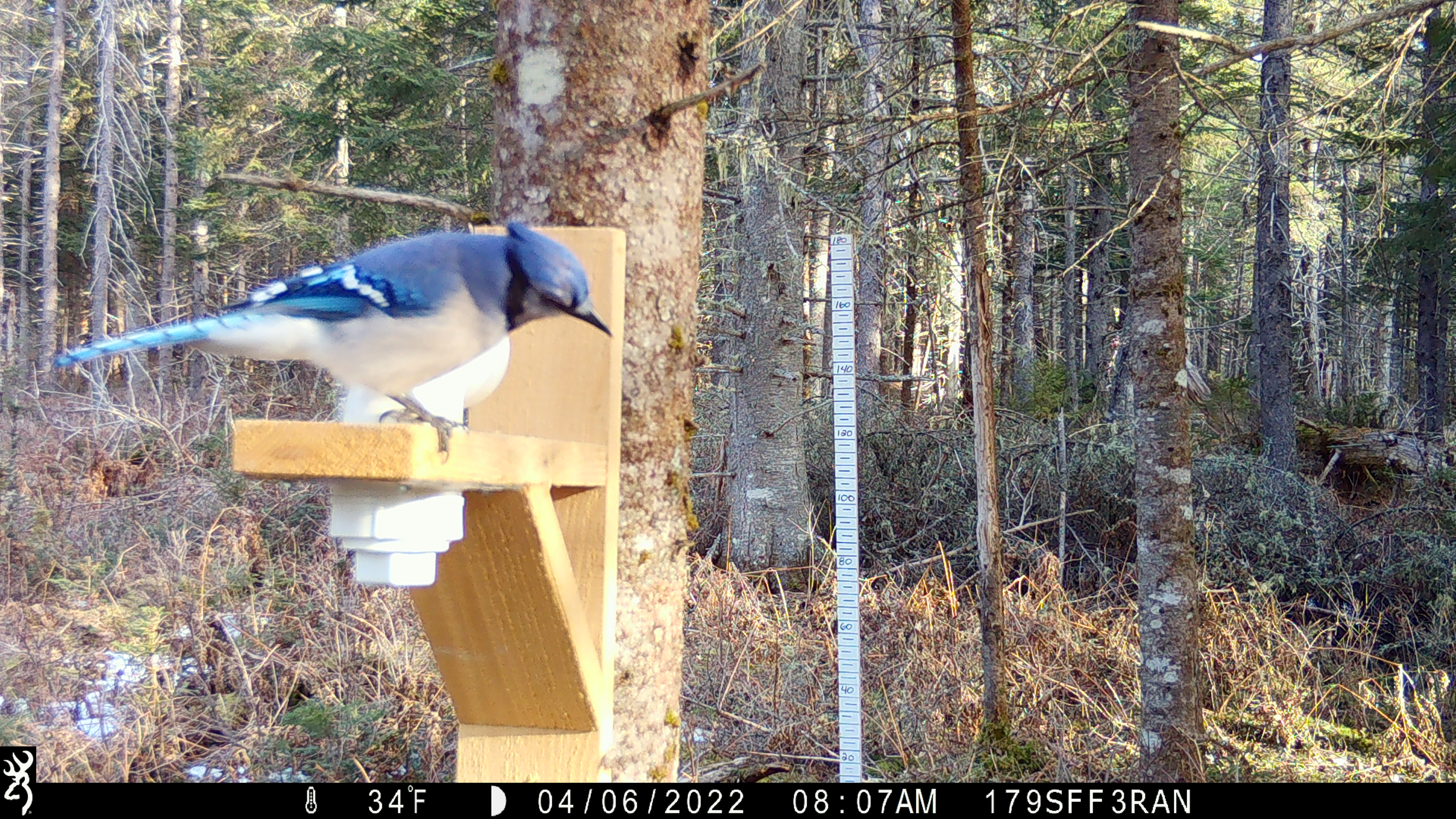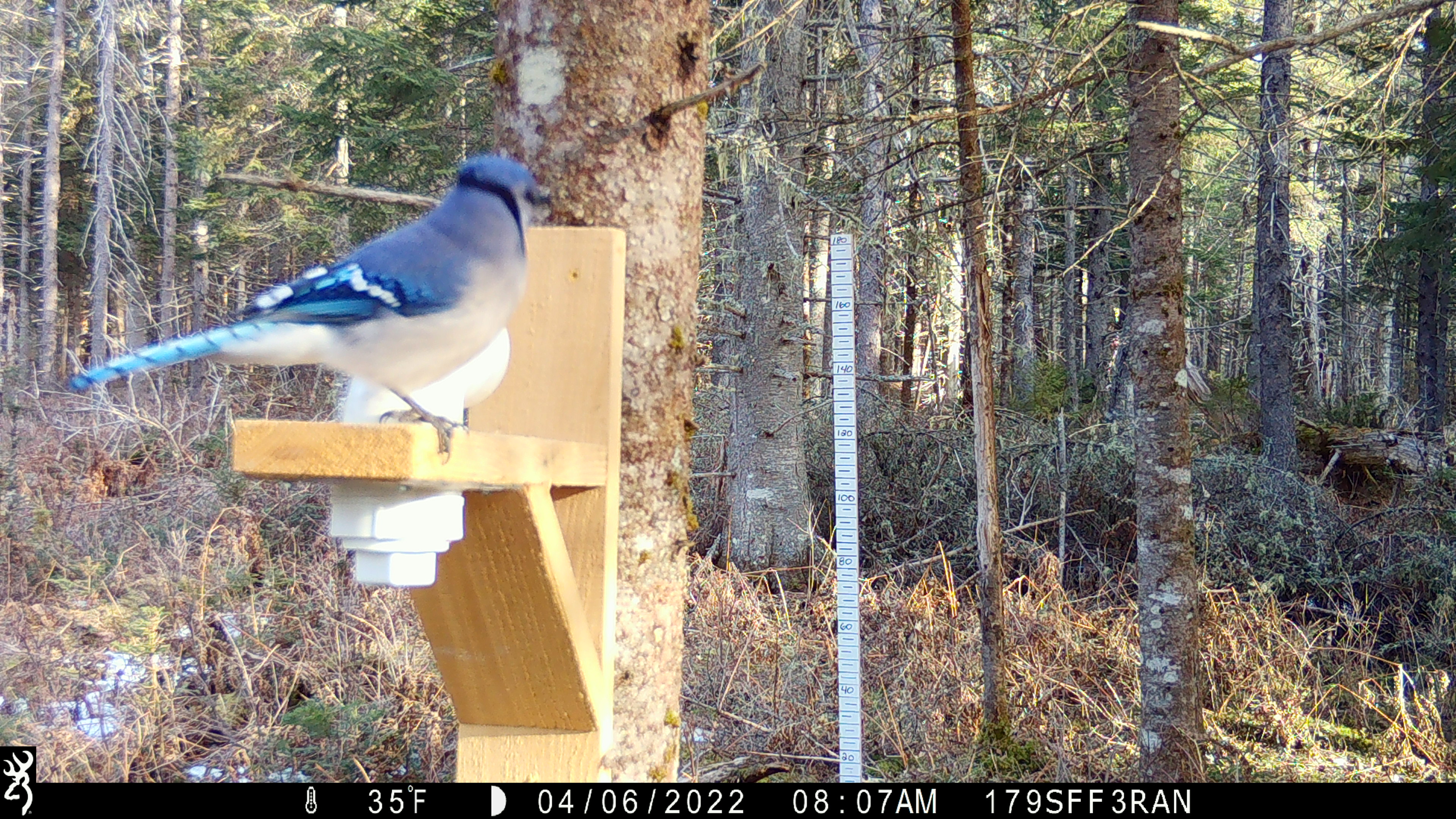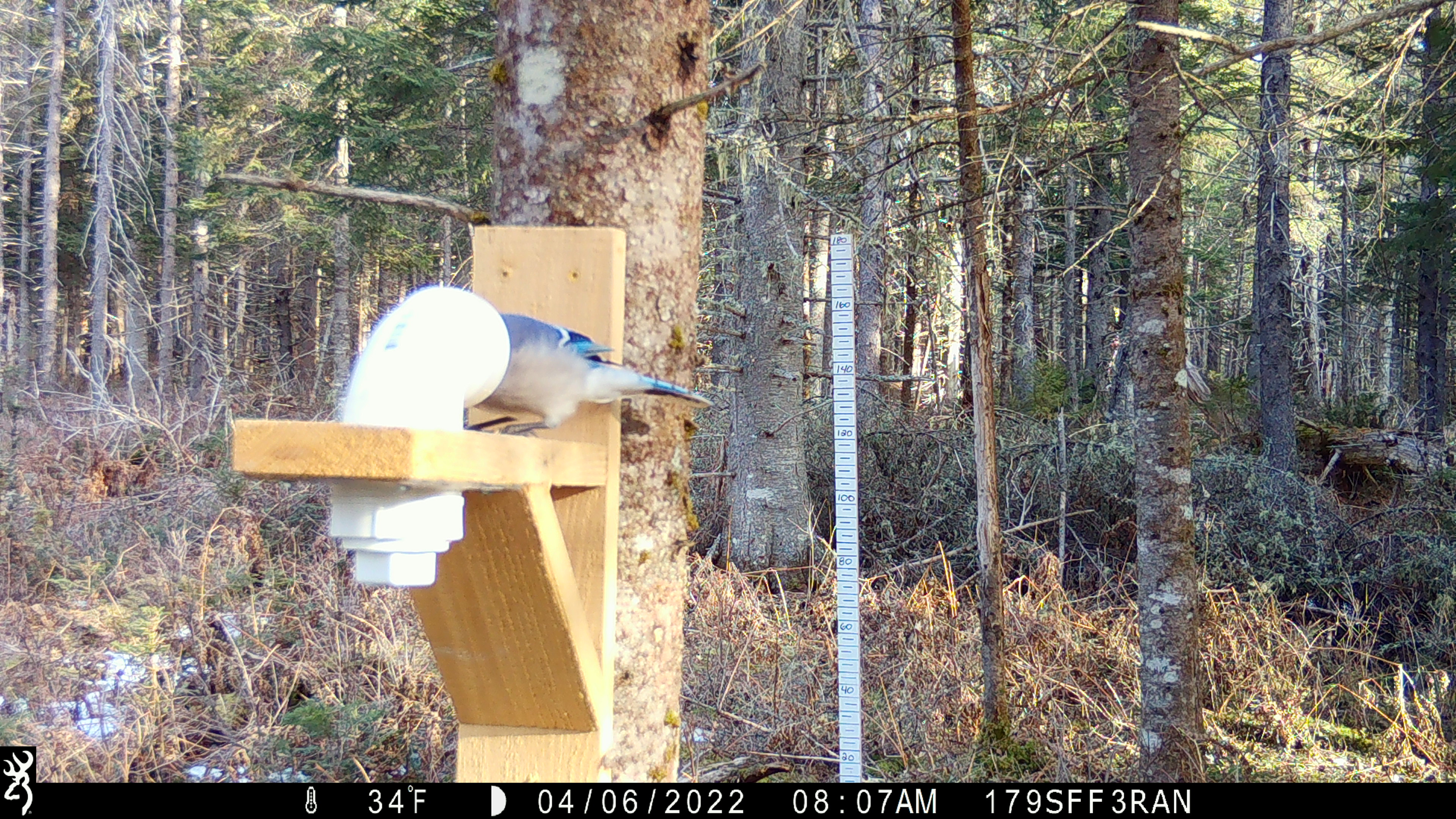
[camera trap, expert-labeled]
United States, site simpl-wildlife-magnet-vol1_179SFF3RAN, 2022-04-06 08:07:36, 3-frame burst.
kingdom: Animalia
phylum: Chordata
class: Aves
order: Passeriformes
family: Corvidae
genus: Cyanocitta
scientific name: Cyanocitta cristata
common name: blue jay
Blue jay (Cyanocitta cristata).